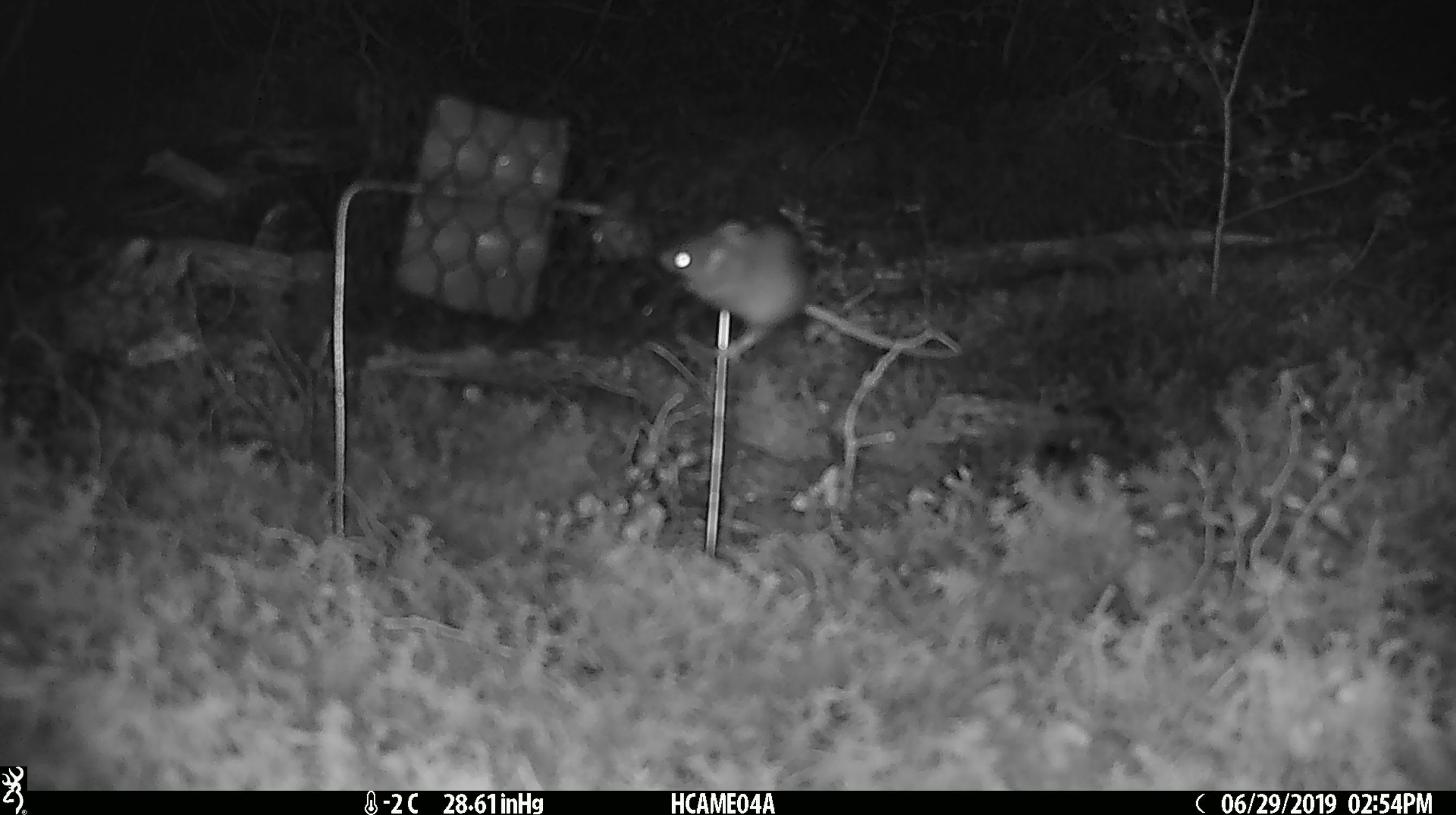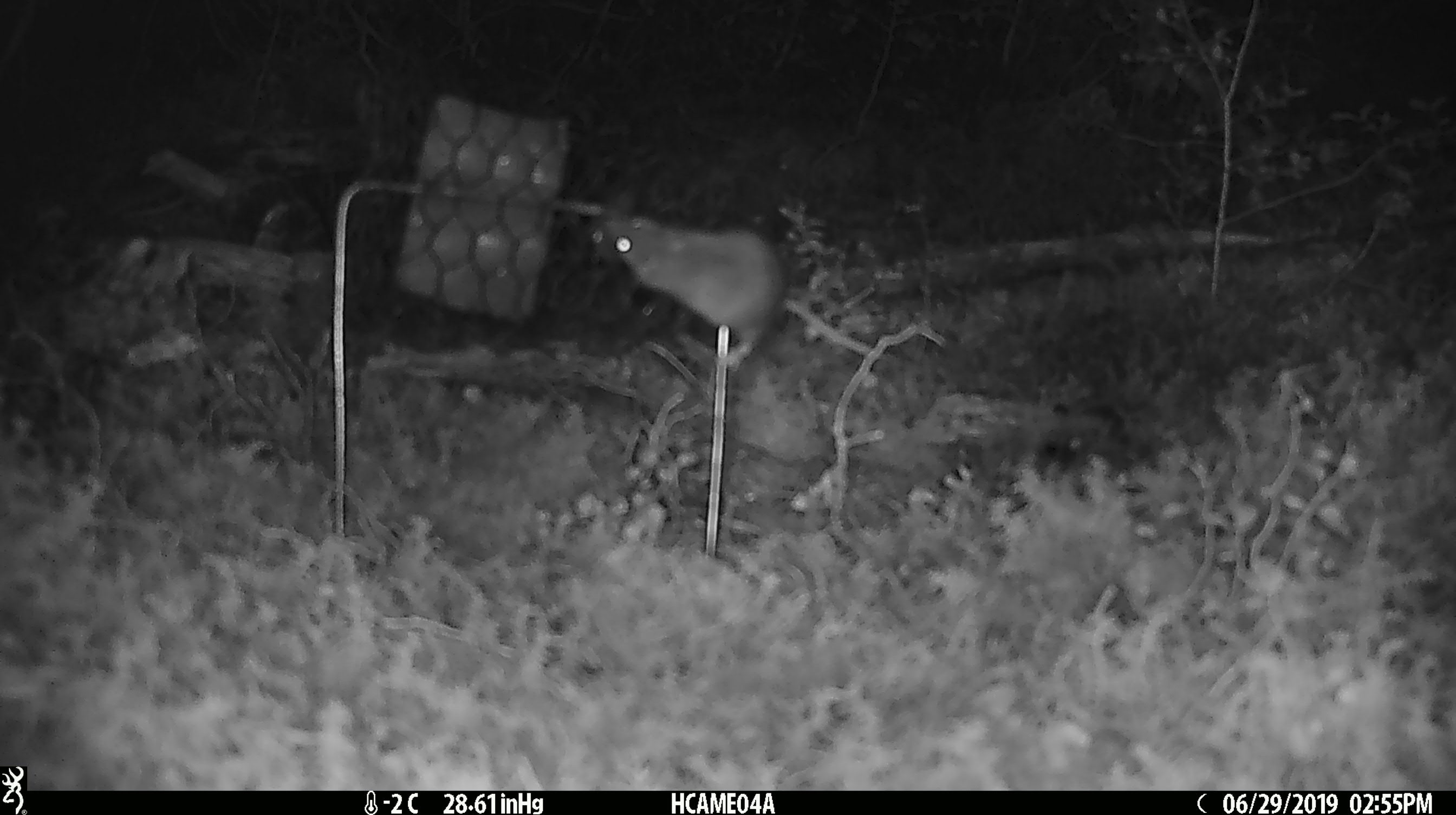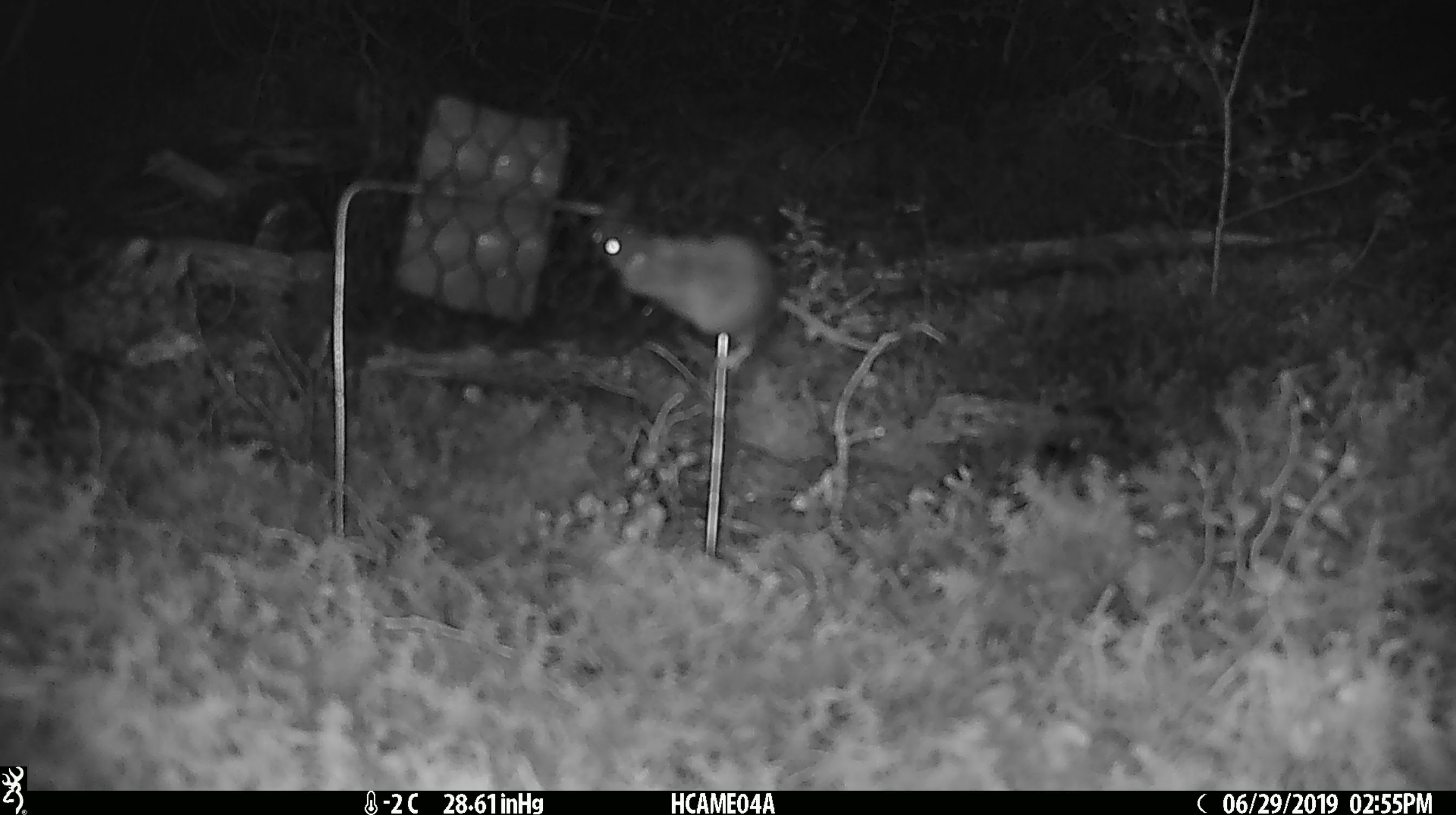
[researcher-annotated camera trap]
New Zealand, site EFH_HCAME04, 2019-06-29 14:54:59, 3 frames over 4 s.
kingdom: Animalia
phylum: Chordata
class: Mammalia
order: Rodentia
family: Muridae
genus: Mus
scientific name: Mus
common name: mouse